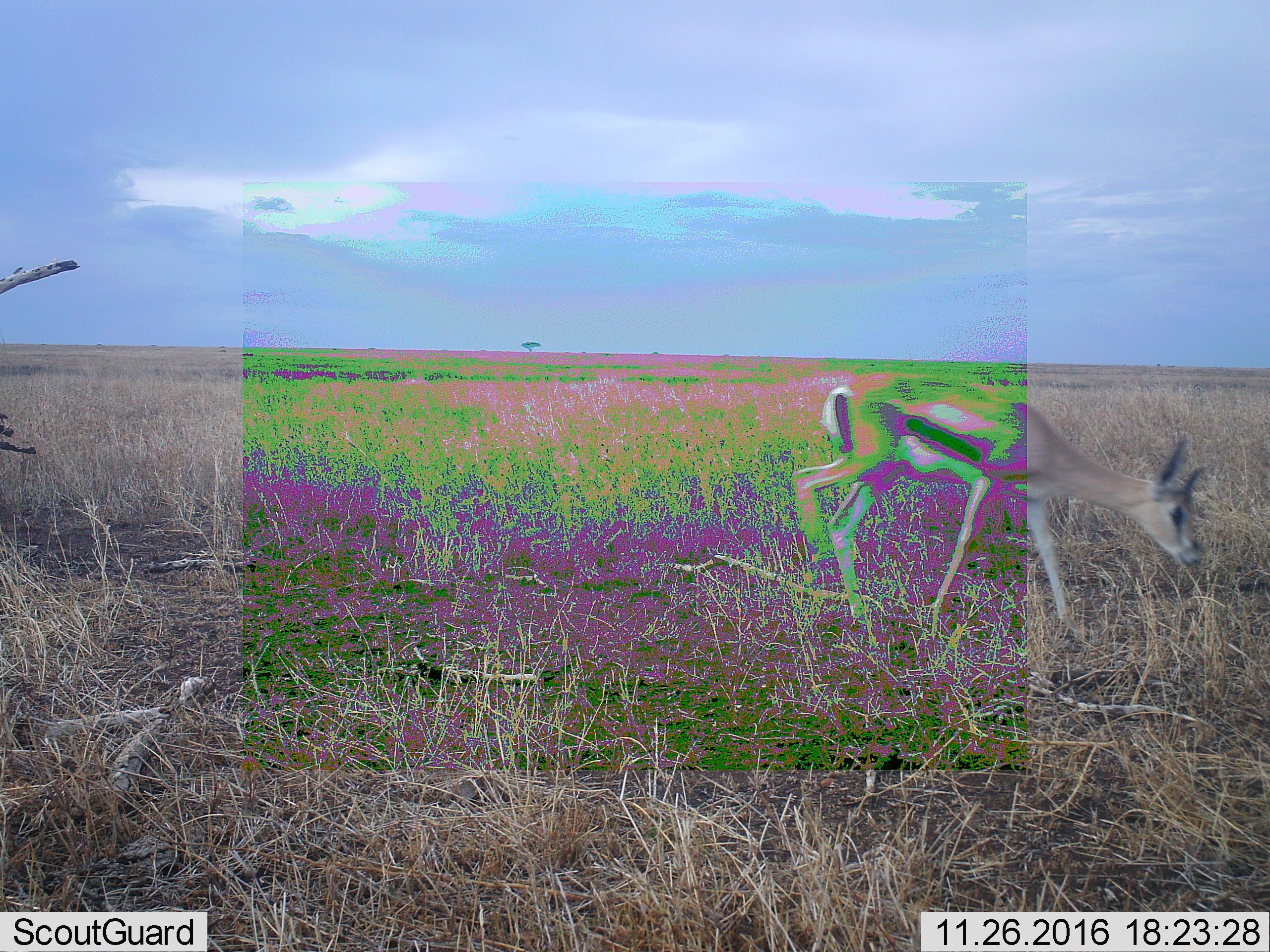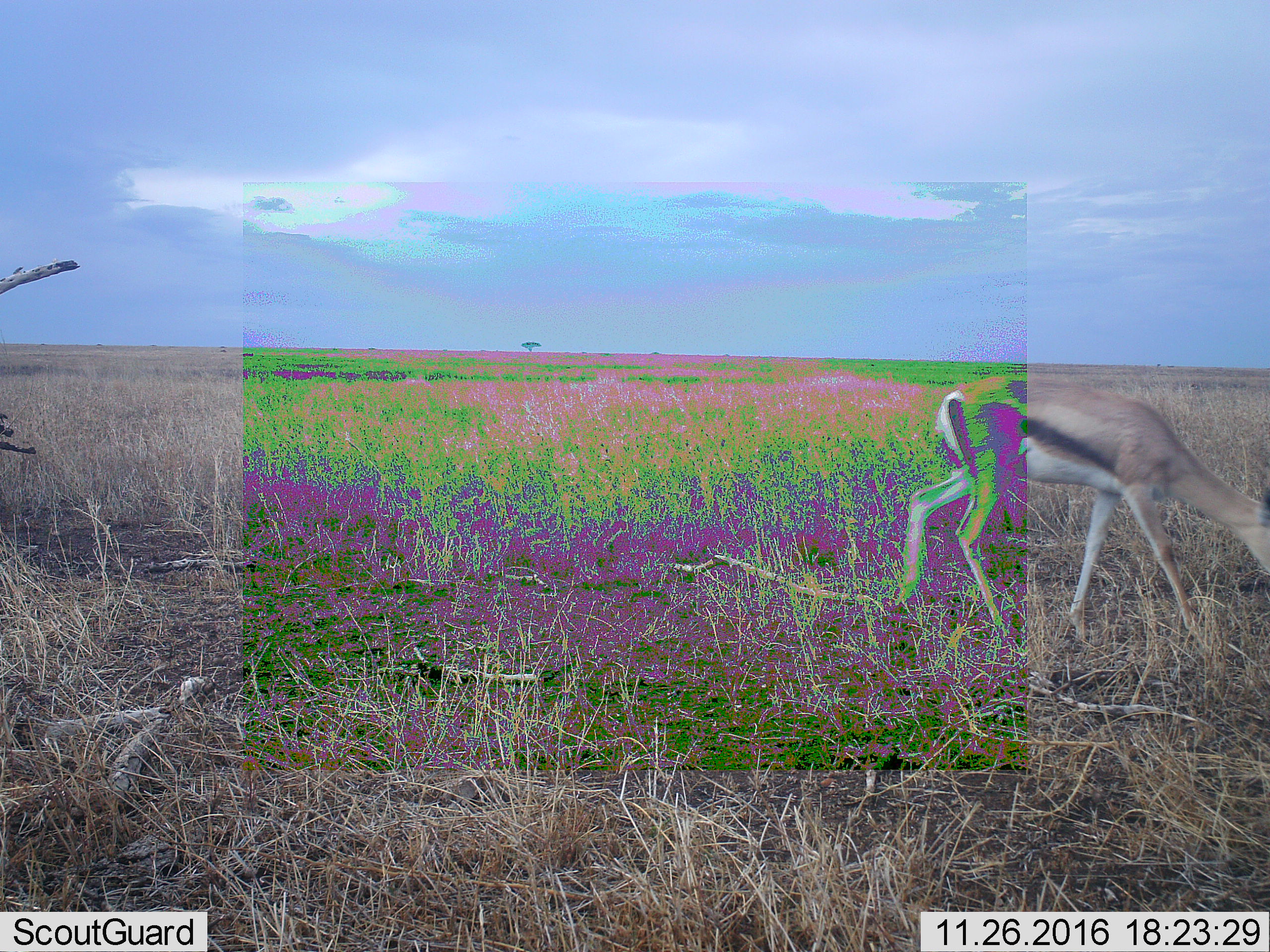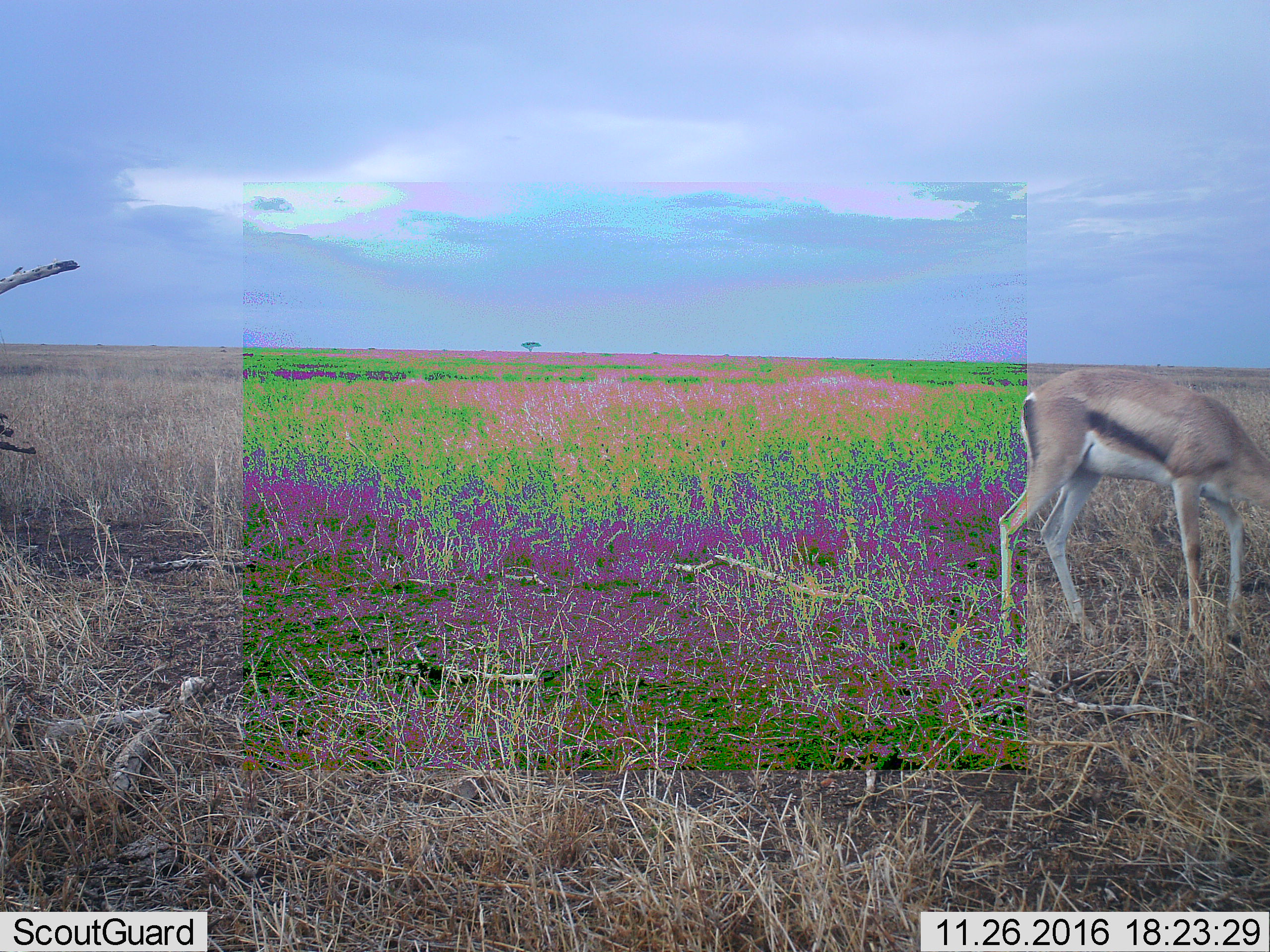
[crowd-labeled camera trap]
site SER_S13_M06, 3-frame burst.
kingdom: Animalia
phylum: Chordata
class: Mammalia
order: Artiodactyla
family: Bovidae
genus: Eudorcas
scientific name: Eudorcas thomsonii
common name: thomson's gazelle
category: gazellethomsons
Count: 1.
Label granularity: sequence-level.